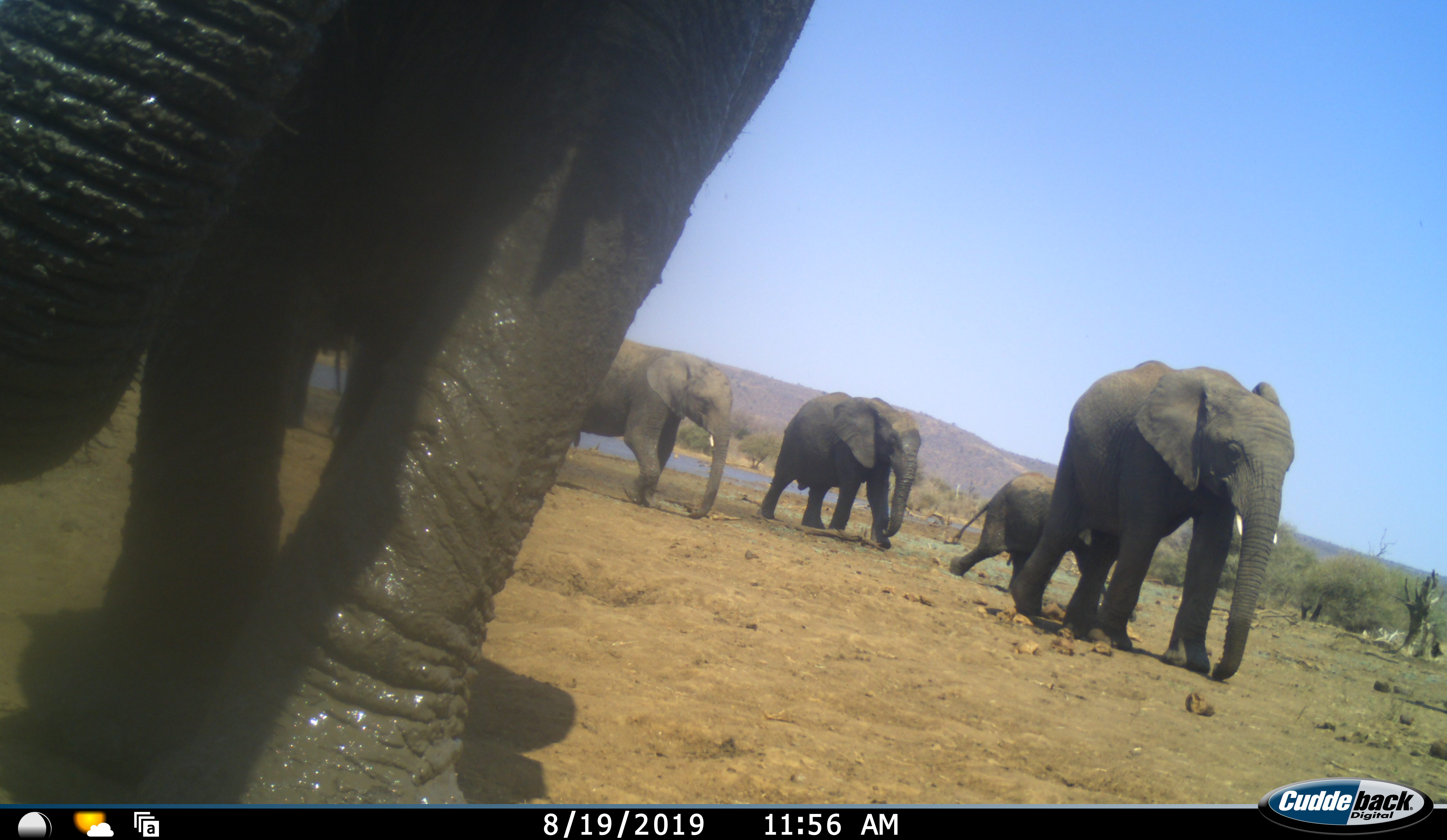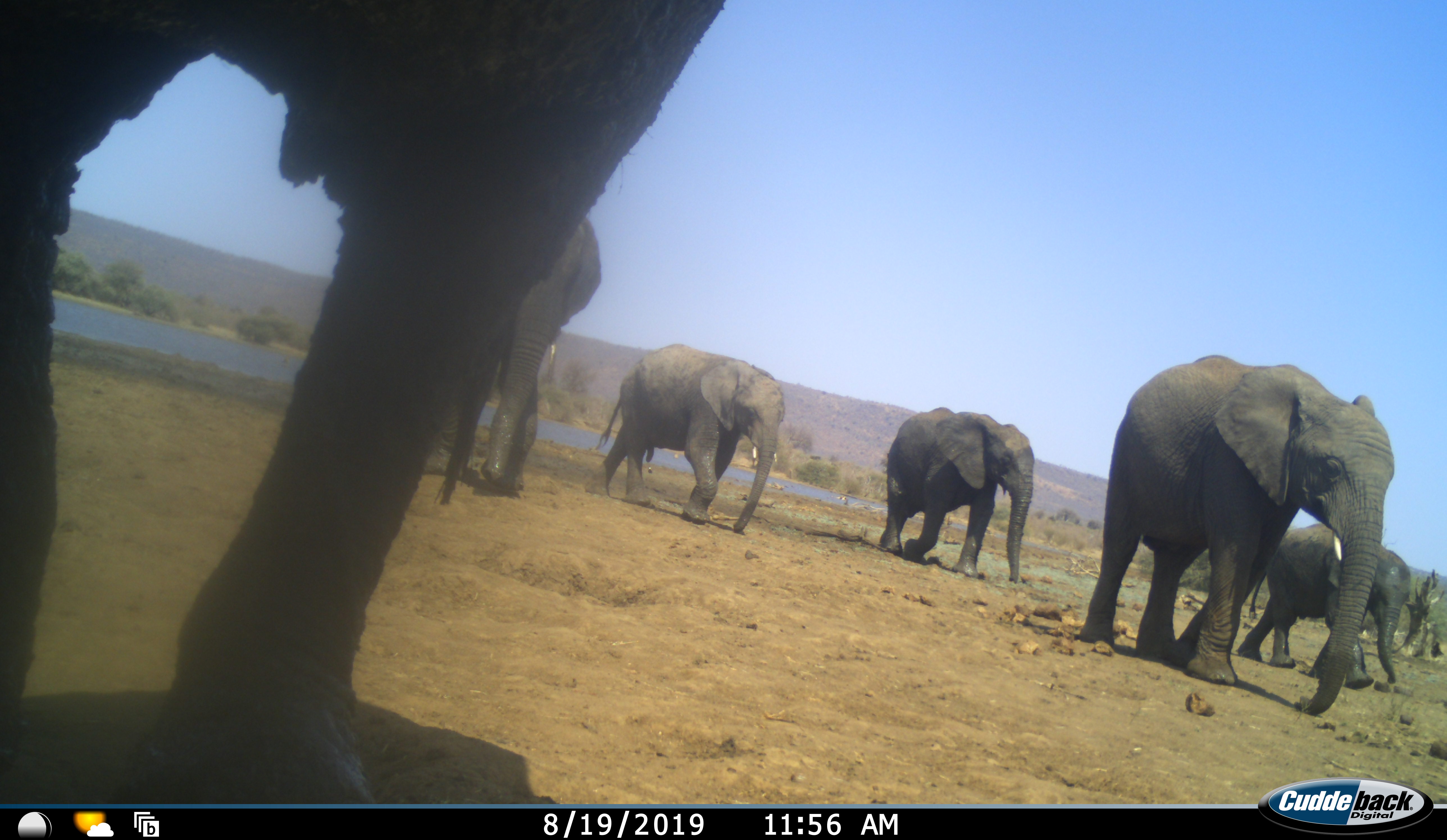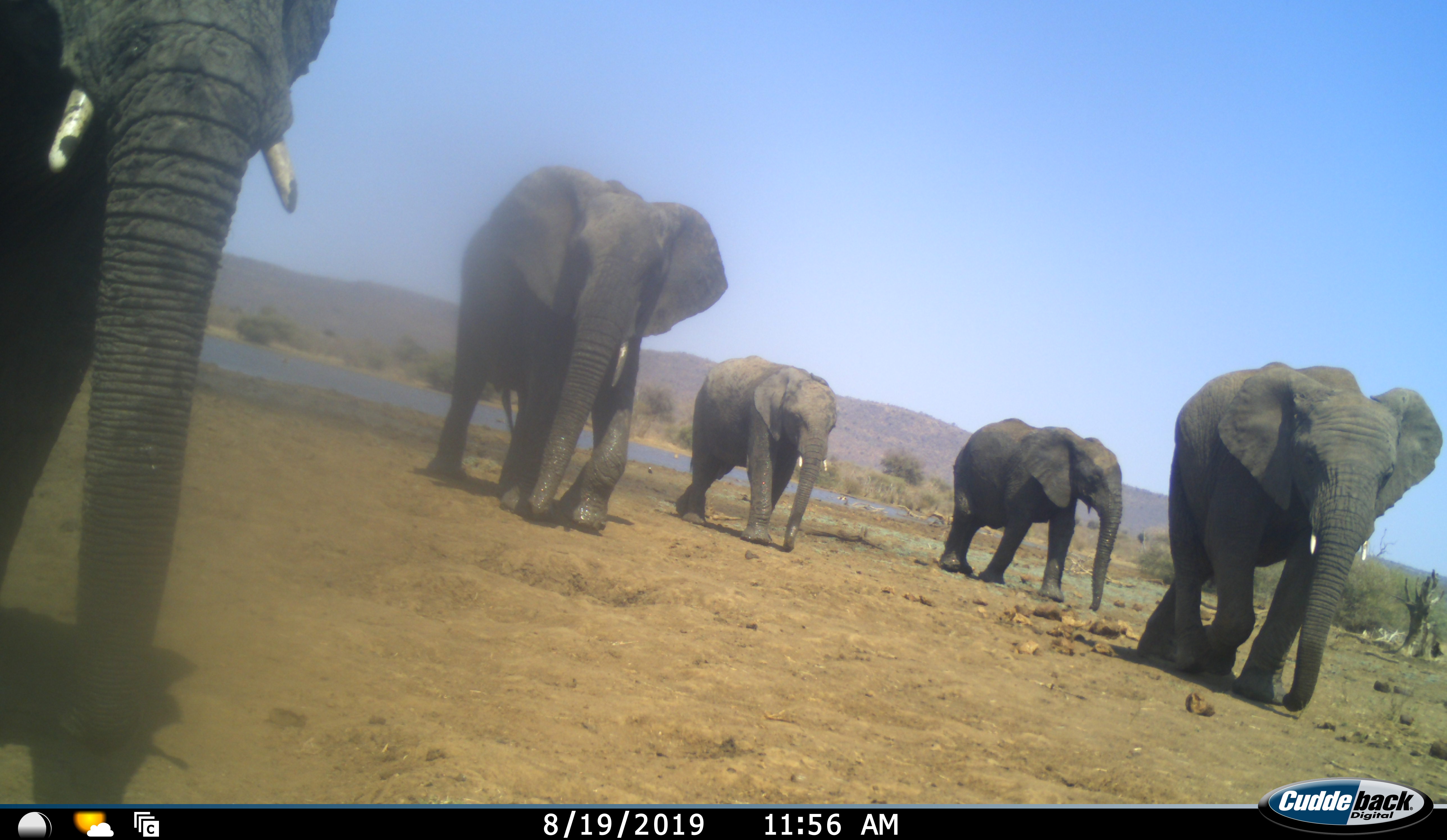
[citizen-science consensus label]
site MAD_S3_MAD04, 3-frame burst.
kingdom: Animalia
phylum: Chordata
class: Mammalia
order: Proboscidea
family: Elephantidae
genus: Loxodonta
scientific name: Loxodonta africana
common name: african bush elephant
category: elephant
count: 6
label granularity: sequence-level